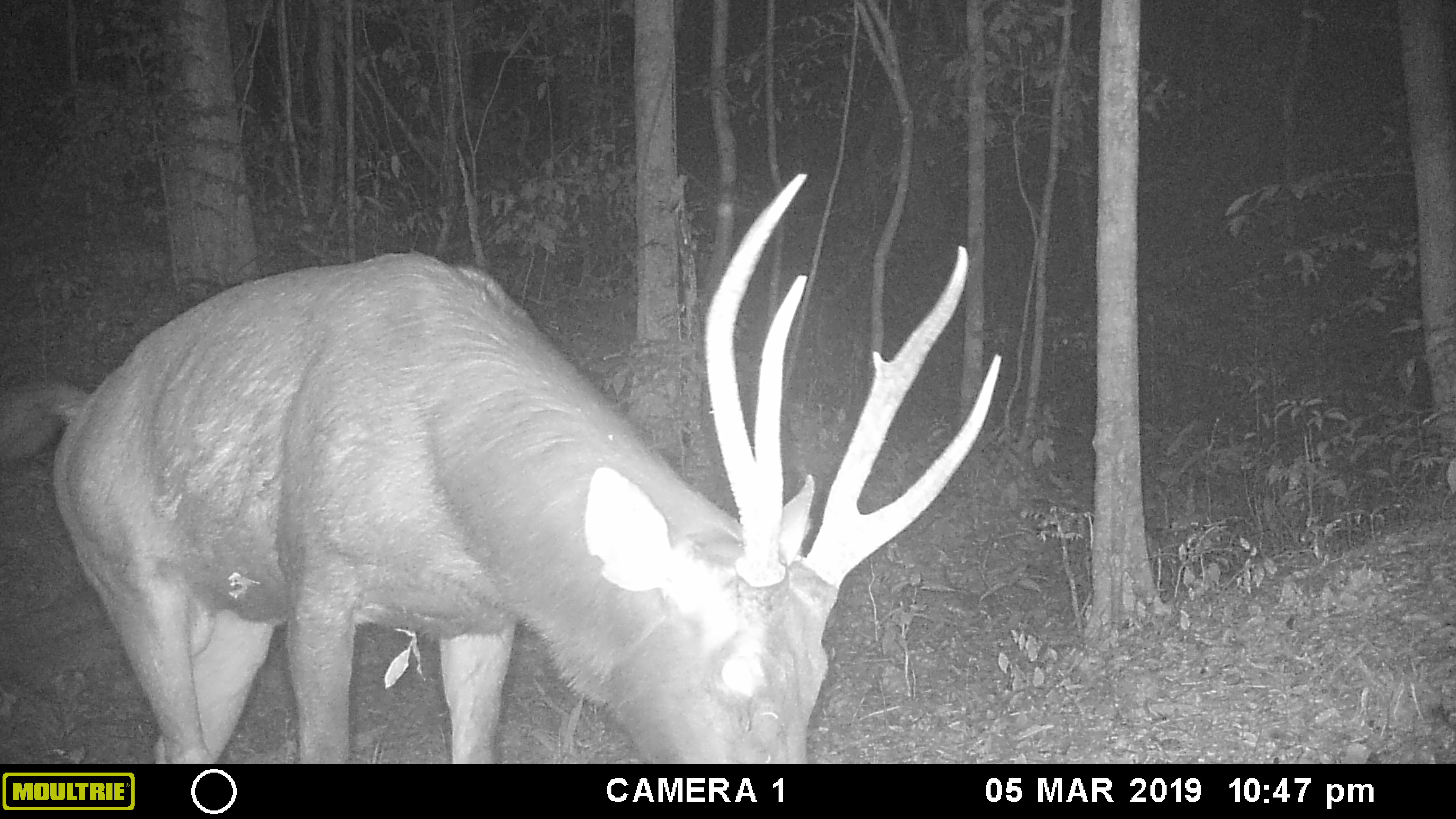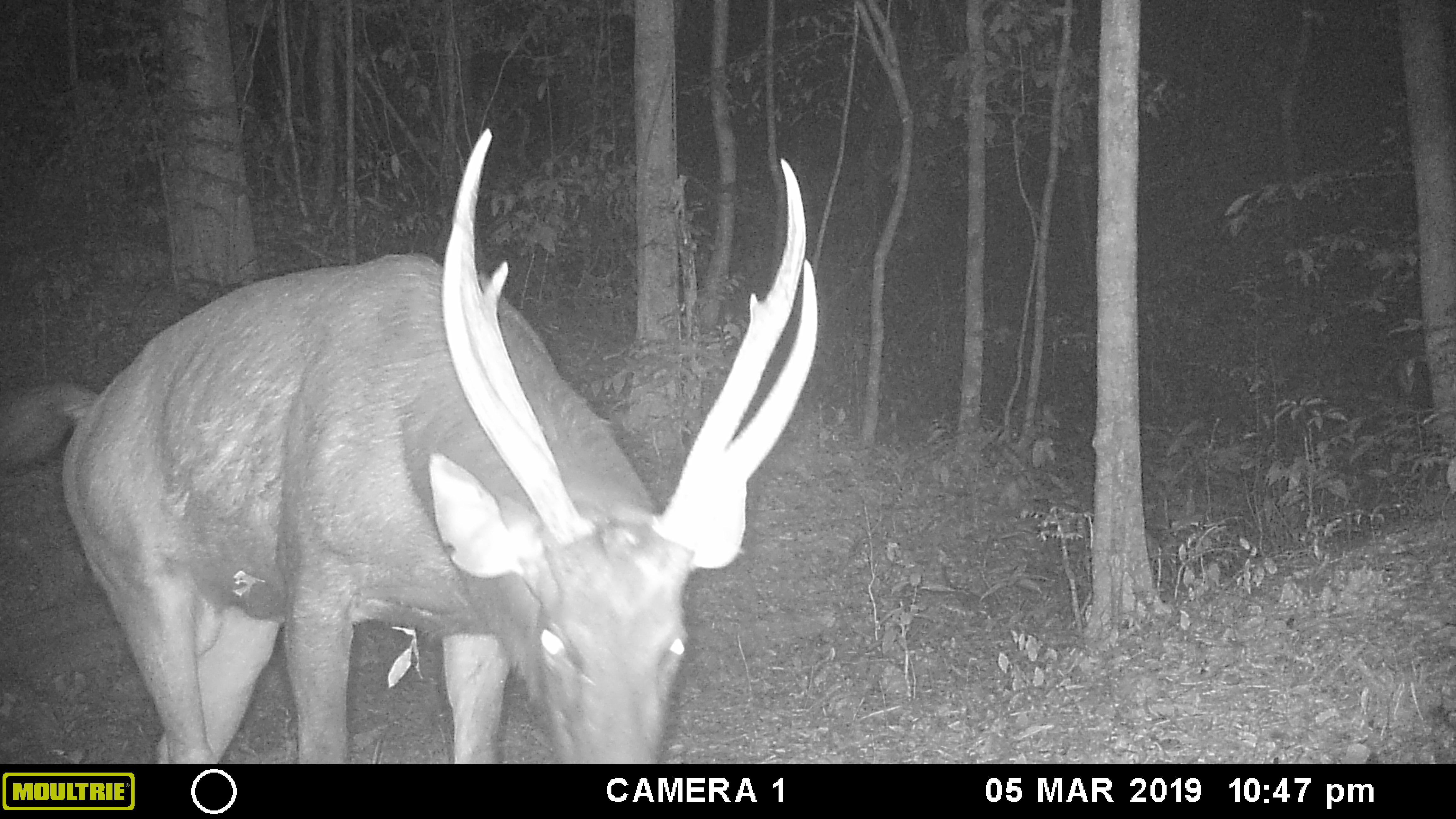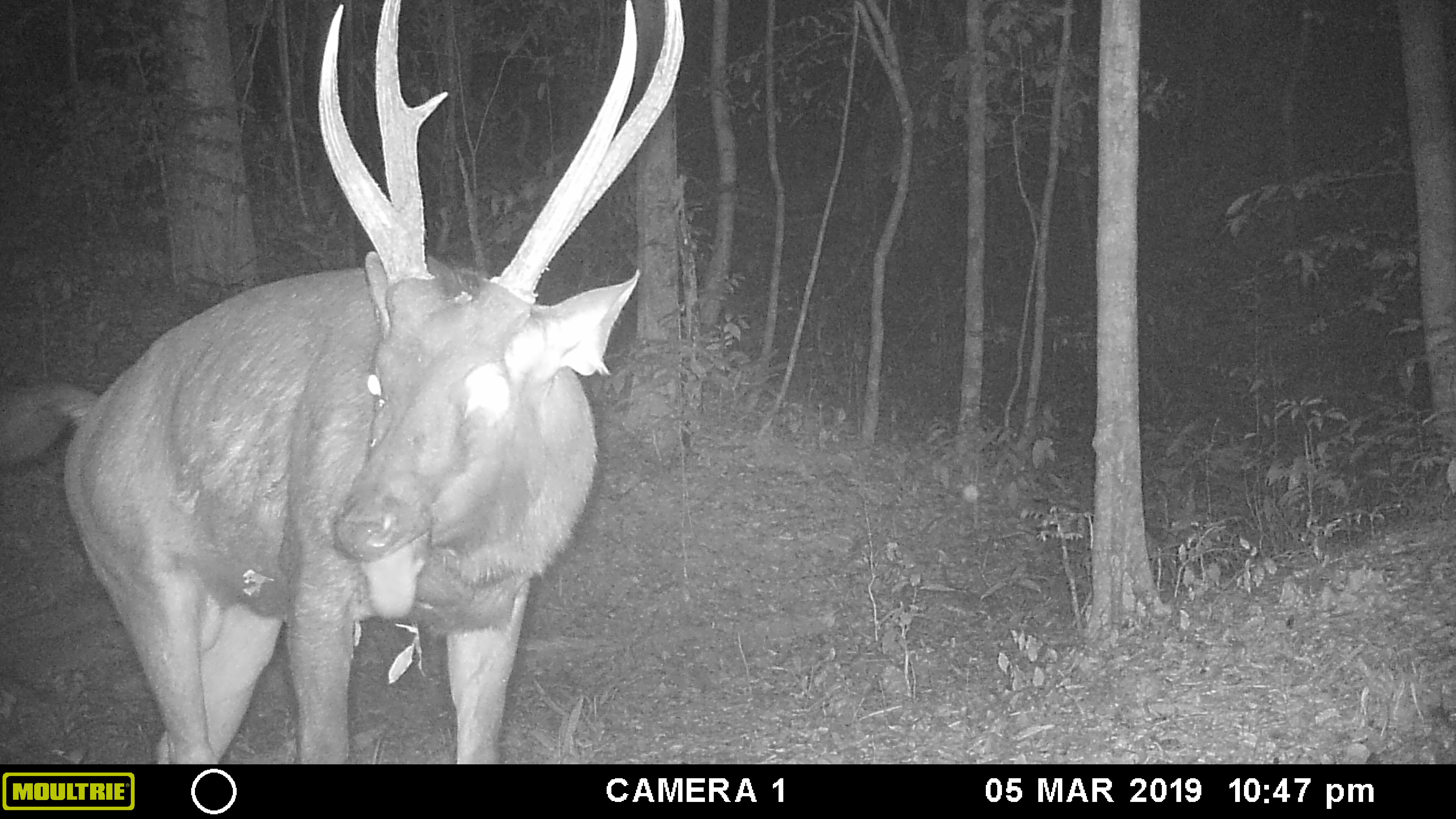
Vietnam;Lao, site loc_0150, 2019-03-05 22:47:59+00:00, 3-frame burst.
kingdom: Animalia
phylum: Chordata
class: Mammalia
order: Artiodactyla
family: Cervidae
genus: Rusa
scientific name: Rusa unicolor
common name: sambar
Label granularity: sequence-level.